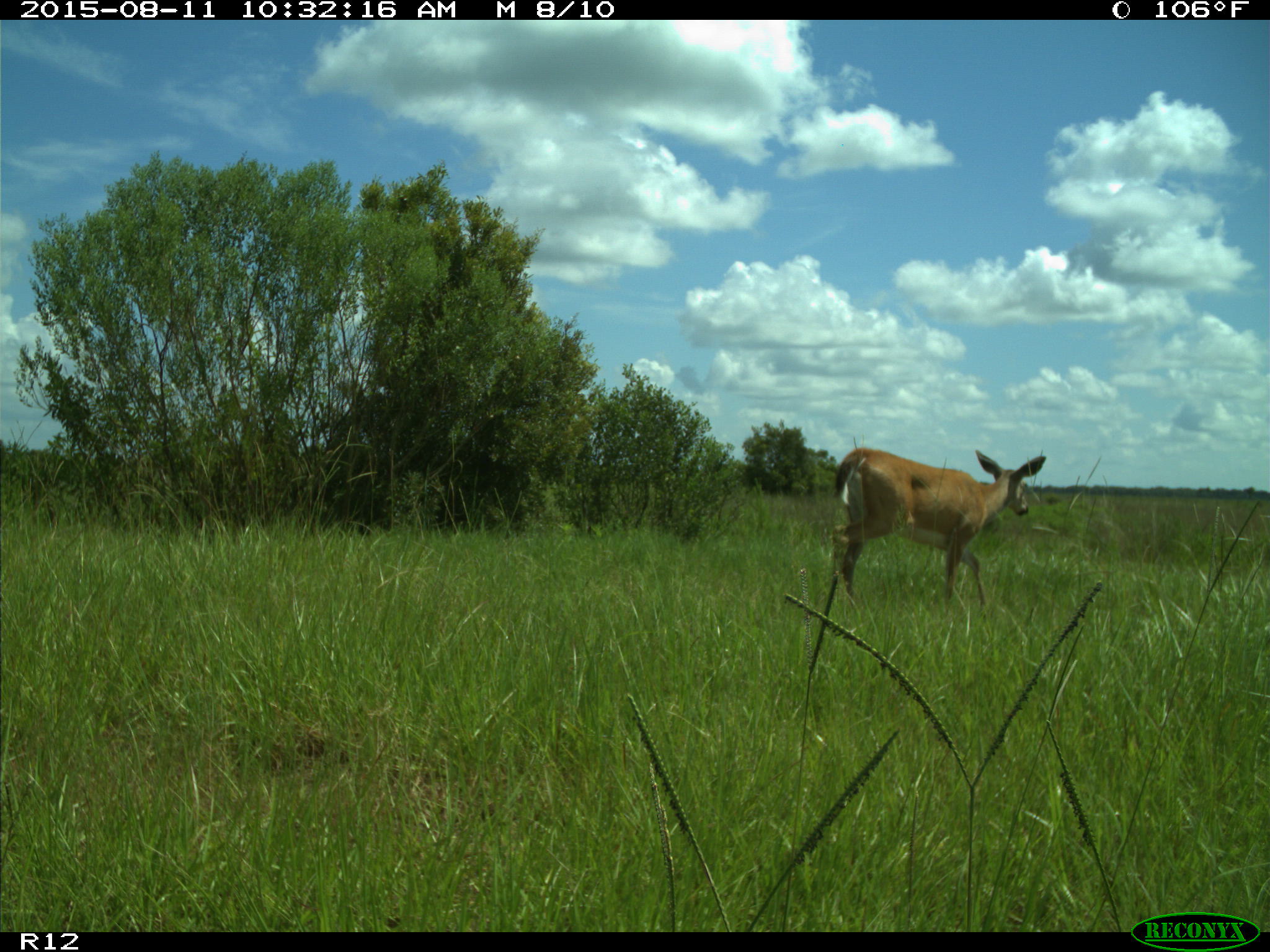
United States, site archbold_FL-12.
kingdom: Animalia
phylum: Chordata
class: Mammalia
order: Artiodactyla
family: Cervidae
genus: Odocoileus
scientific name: Odocoileus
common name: deer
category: unidentified deer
Unidentified deer (deer) (Odocoileus).